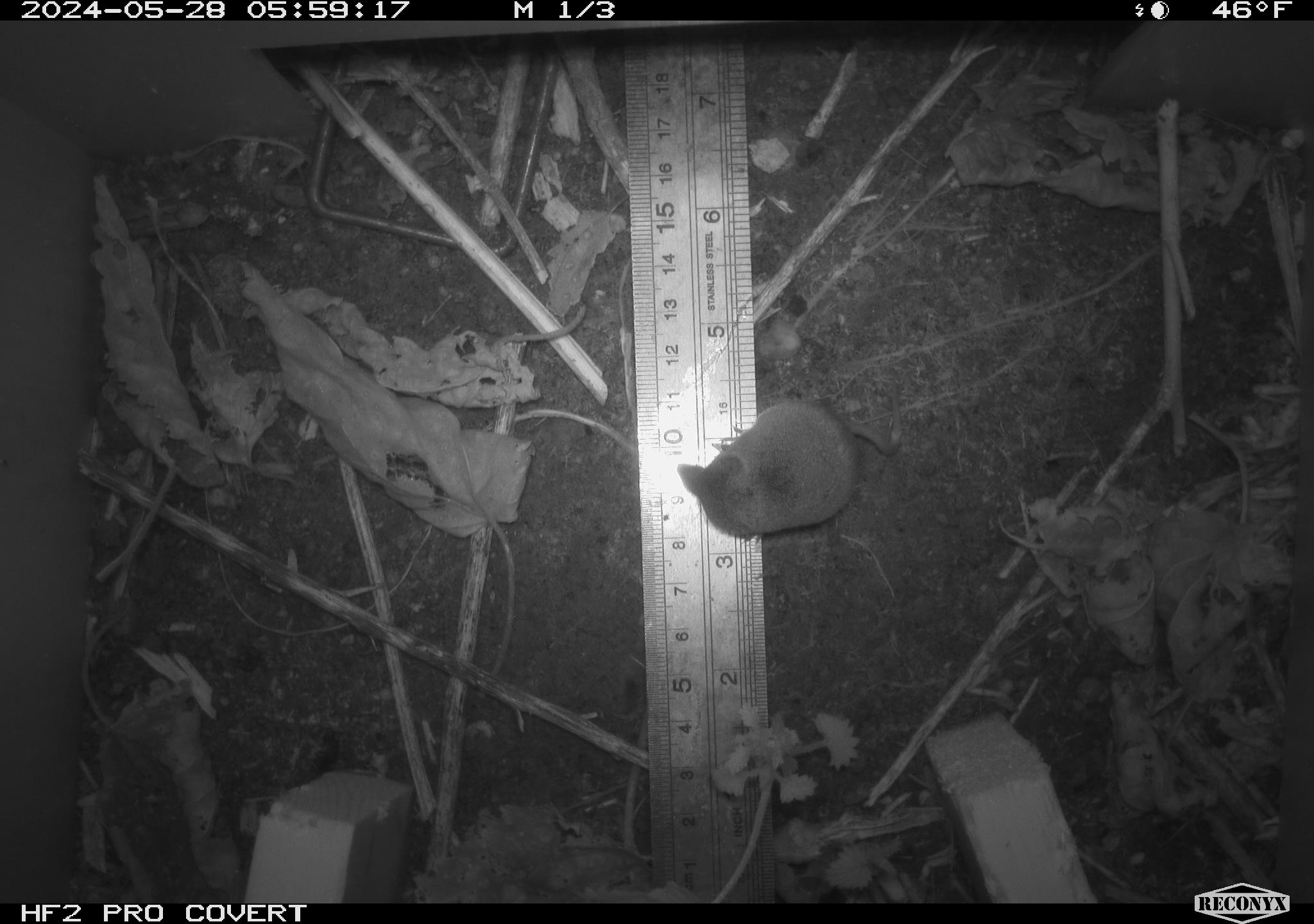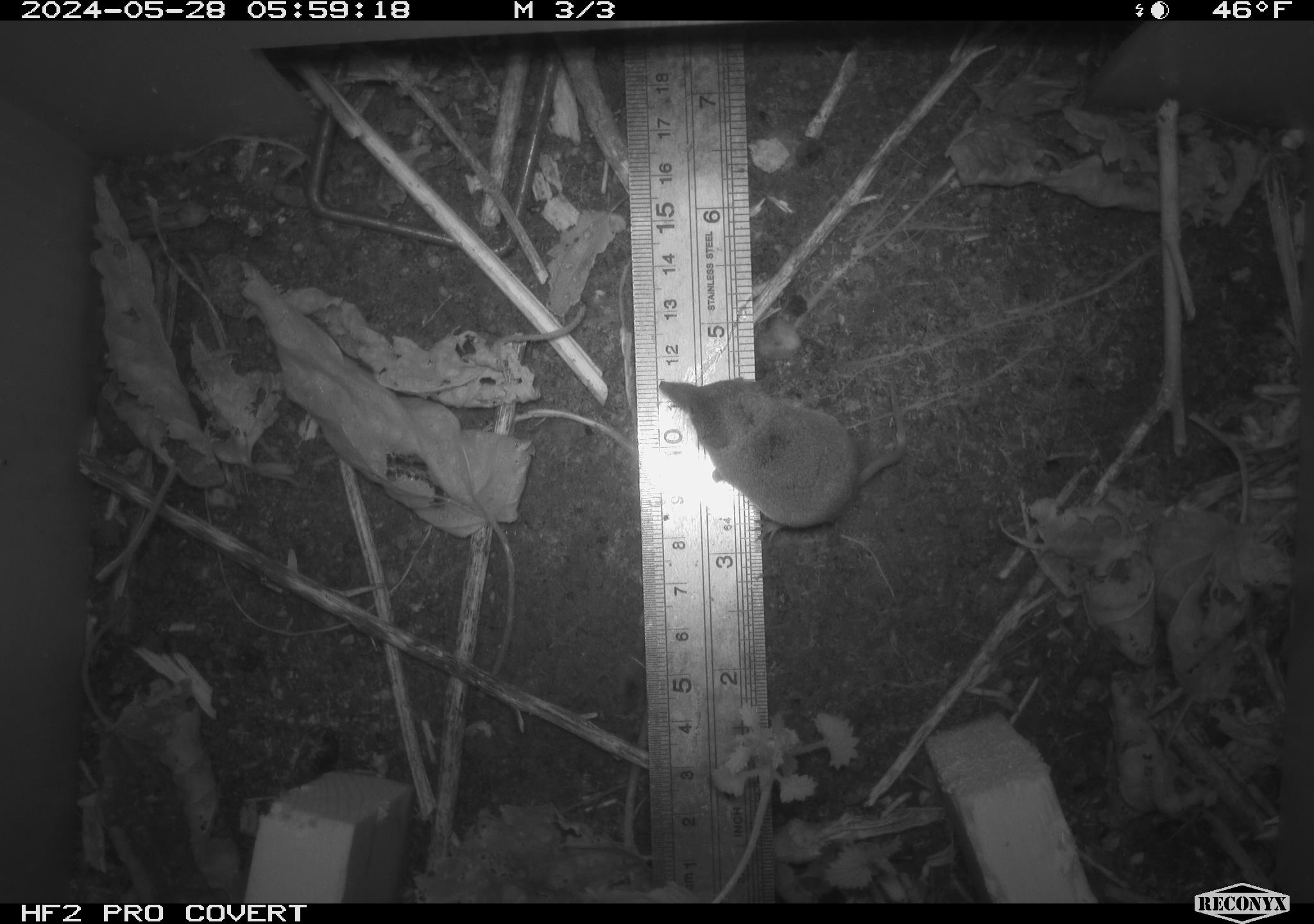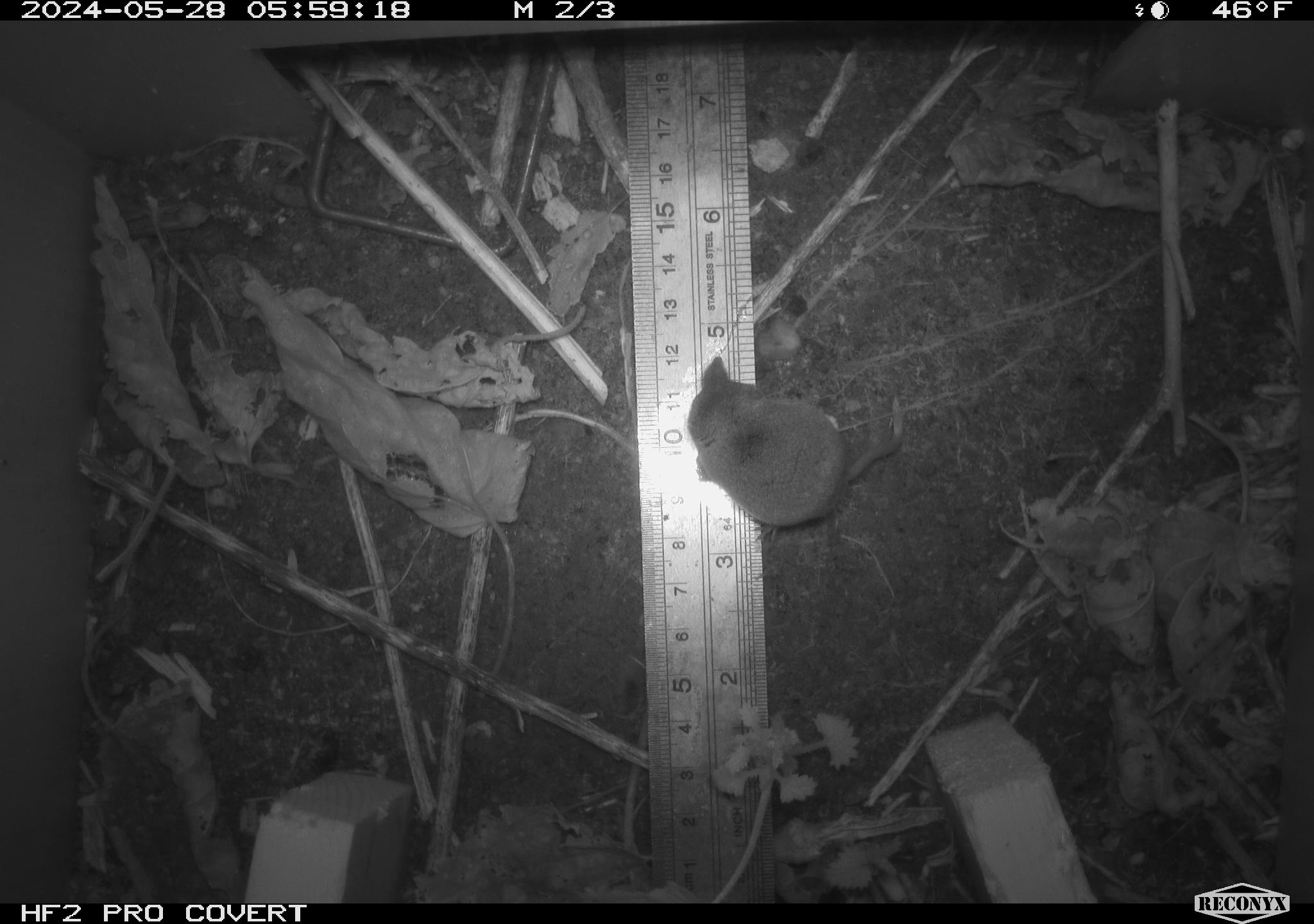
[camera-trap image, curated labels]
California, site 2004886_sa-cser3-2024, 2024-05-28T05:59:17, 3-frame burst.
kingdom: Animalia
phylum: Chordata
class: Mammalia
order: Eulipotyphla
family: Soricidae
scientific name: Soricidae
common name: shrews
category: soricidae family